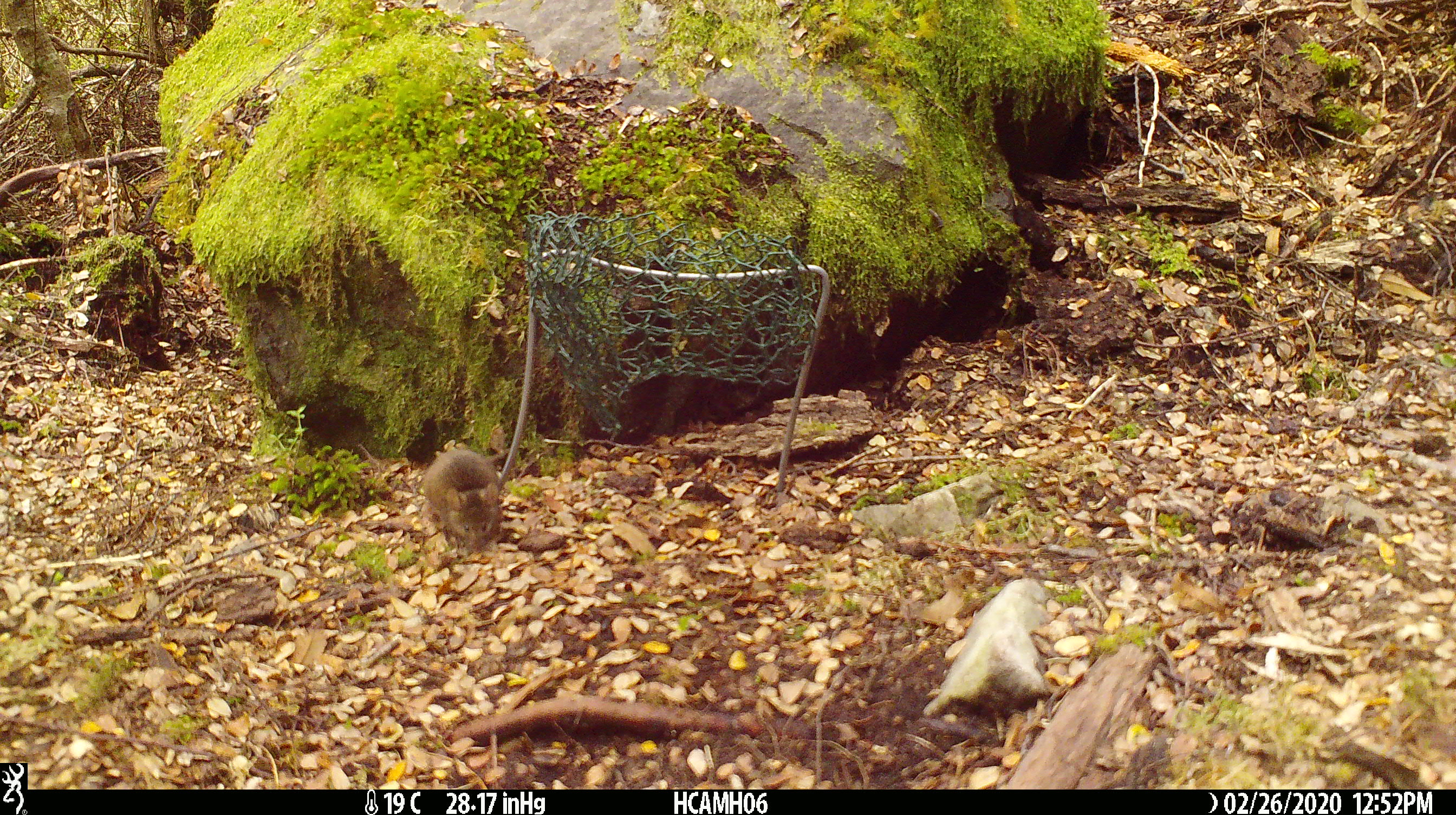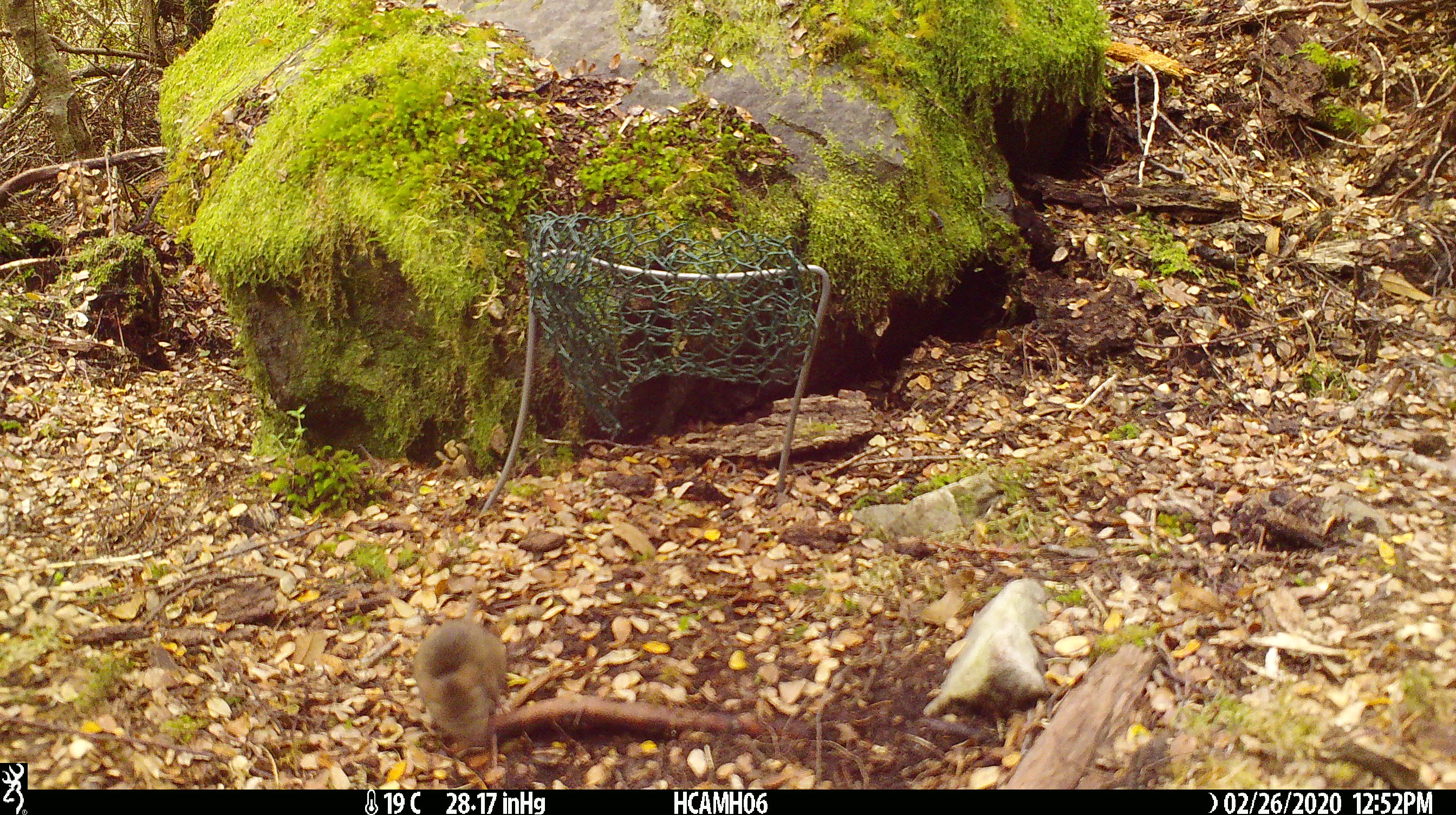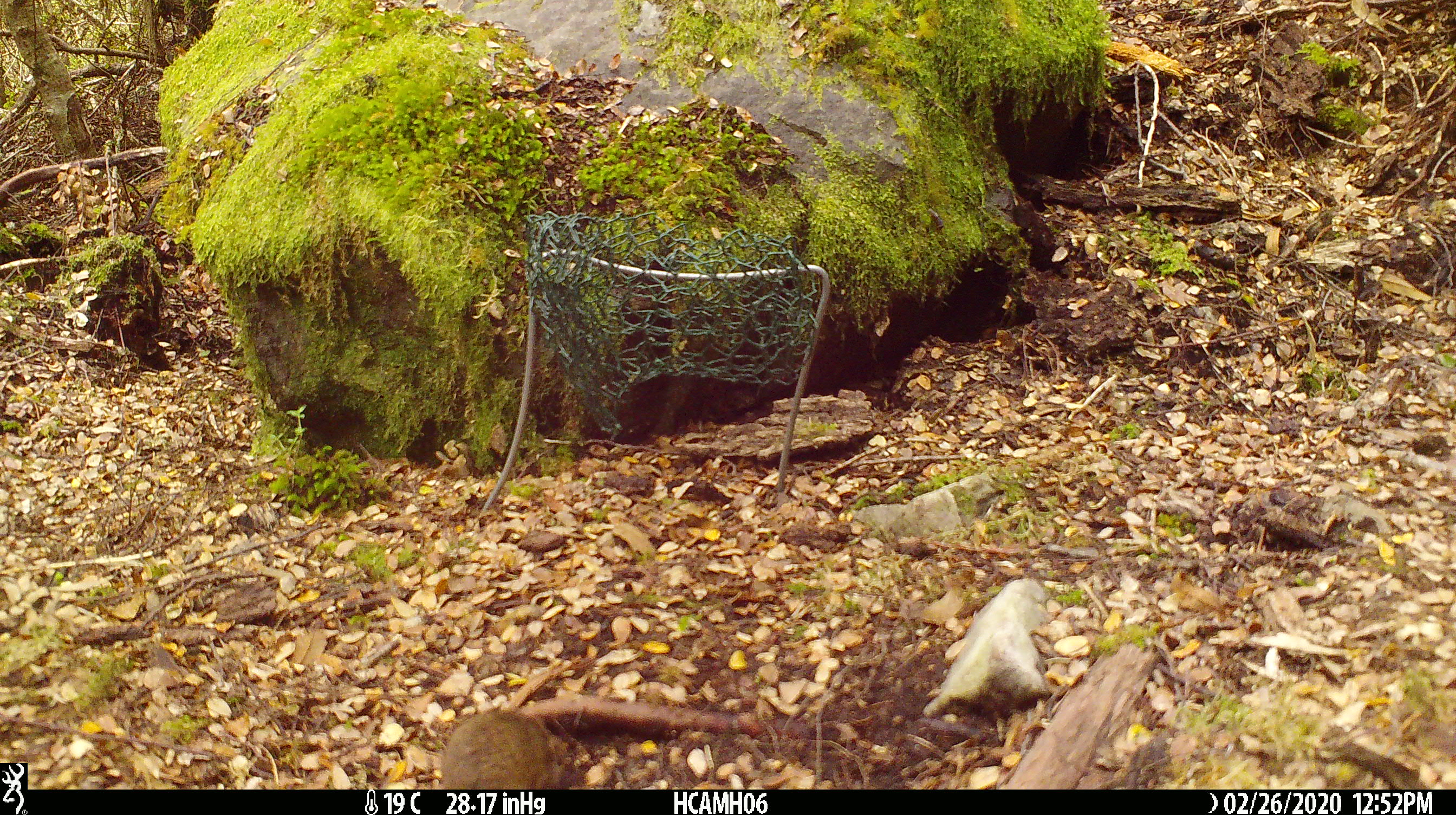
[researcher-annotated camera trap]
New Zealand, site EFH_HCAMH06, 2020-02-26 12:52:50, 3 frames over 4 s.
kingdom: Animalia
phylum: Chordata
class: Mammalia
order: Rodentia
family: Muridae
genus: Mus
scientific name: Mus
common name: mouse